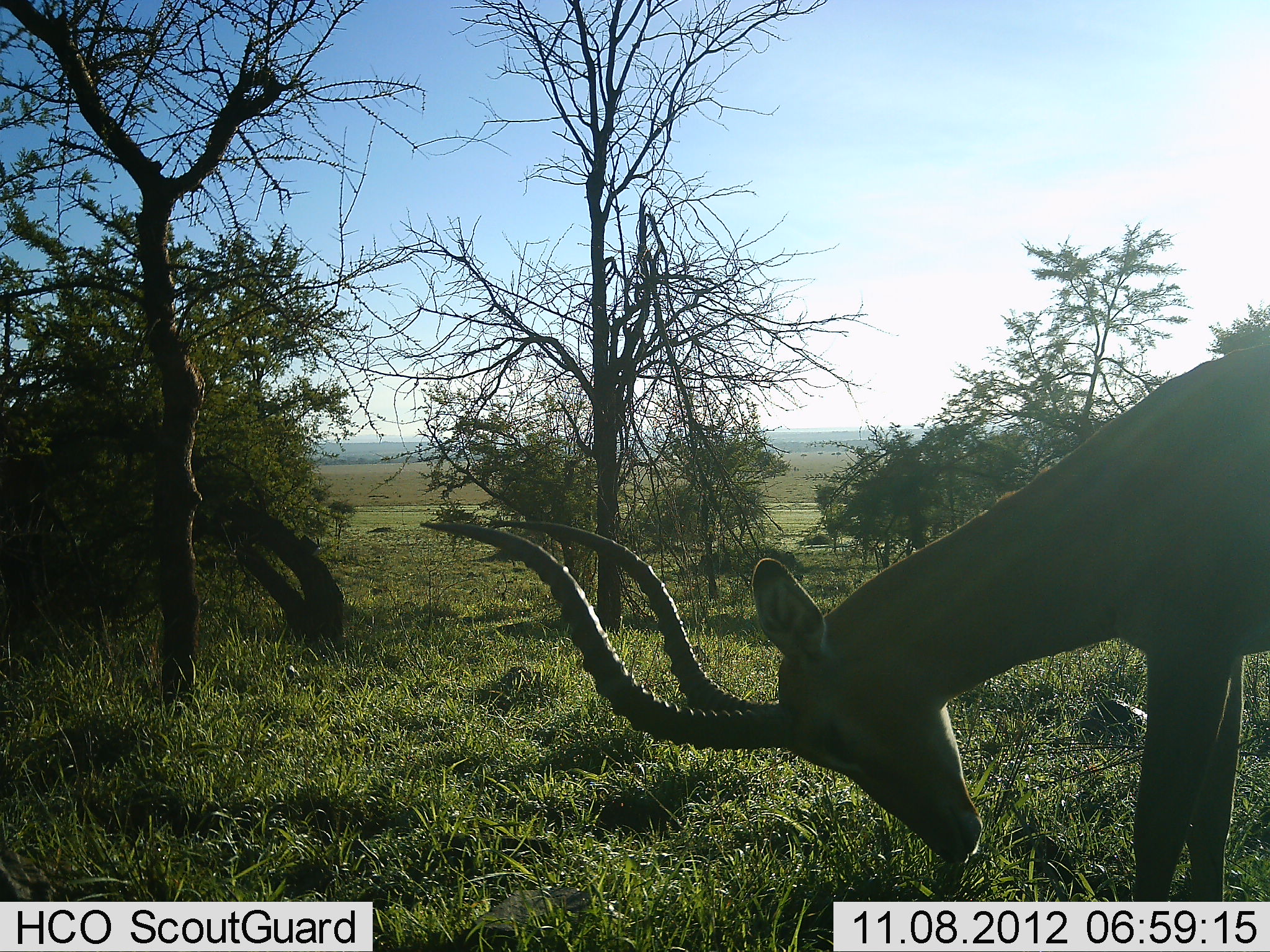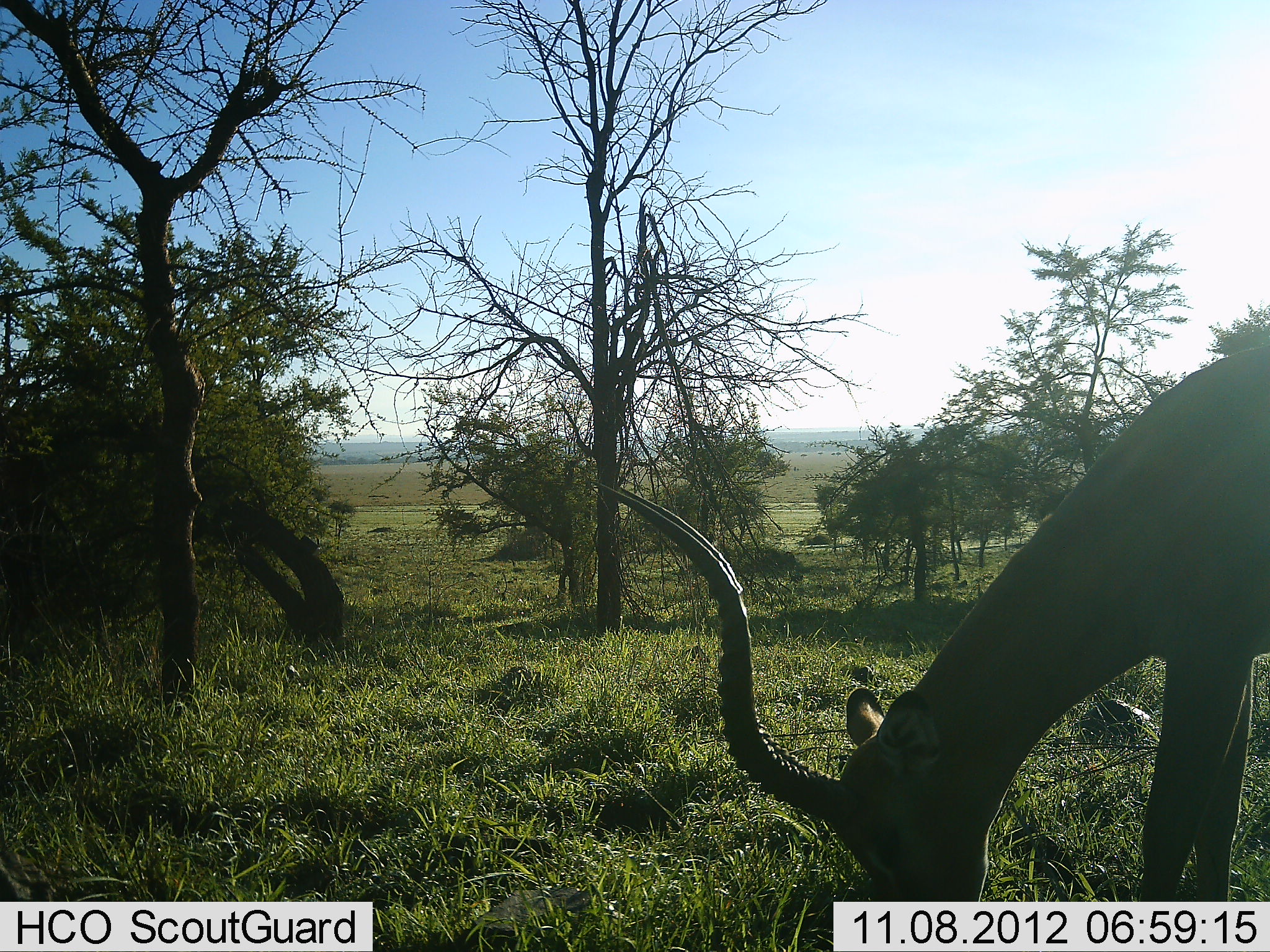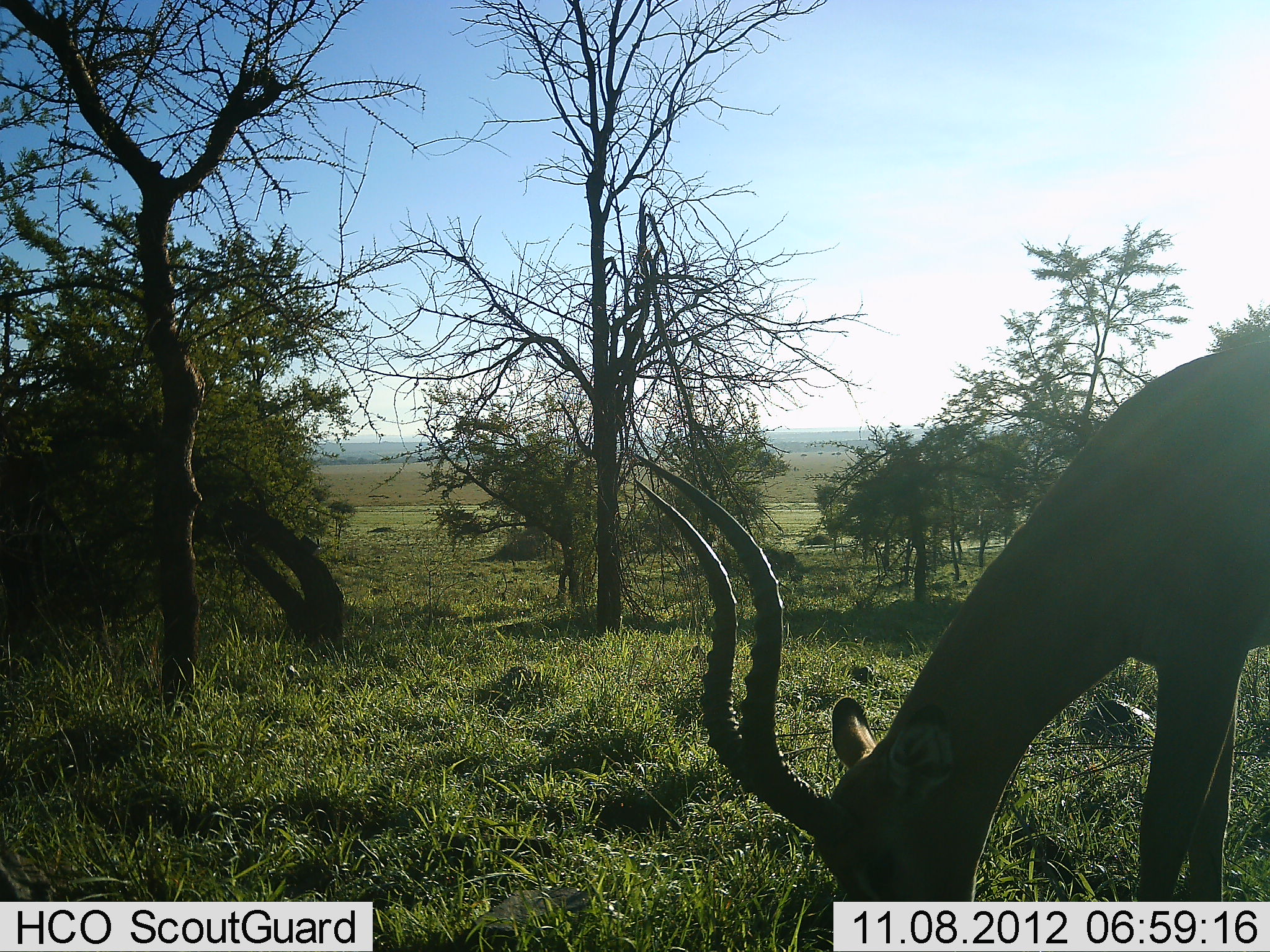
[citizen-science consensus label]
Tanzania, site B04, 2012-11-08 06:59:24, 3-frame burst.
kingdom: Animalia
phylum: Chordata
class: Mammalia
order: Artiodactyla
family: Bovidae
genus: Aepyceros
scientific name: Aepyceros melampus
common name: impala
Impala (Aepyceros melampus), count 1. Behavior (volunteer vote fractions): standing 20%, resting 0%, moving 0%, interacting 0%. Young present (vote fraction): 0%. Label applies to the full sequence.